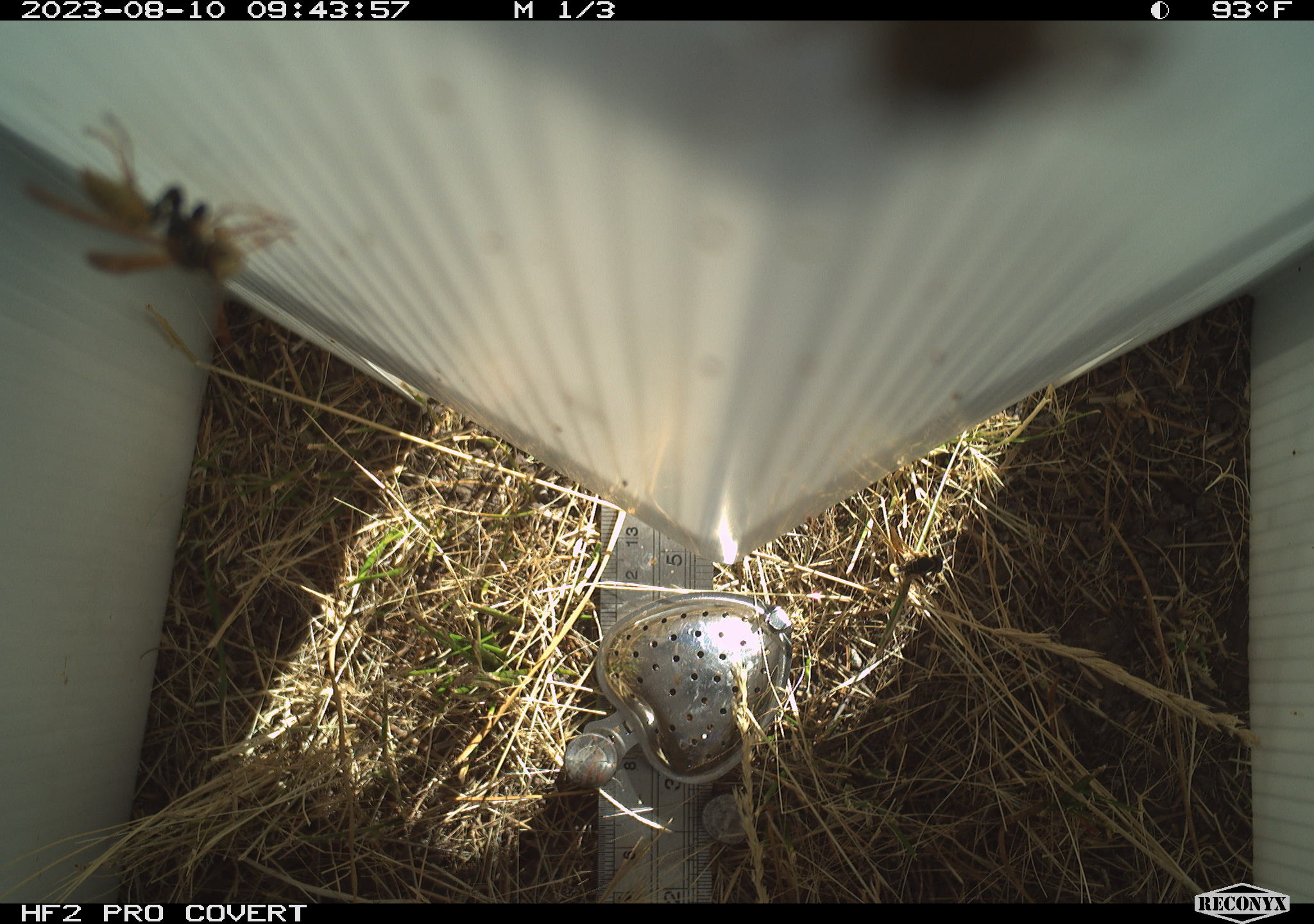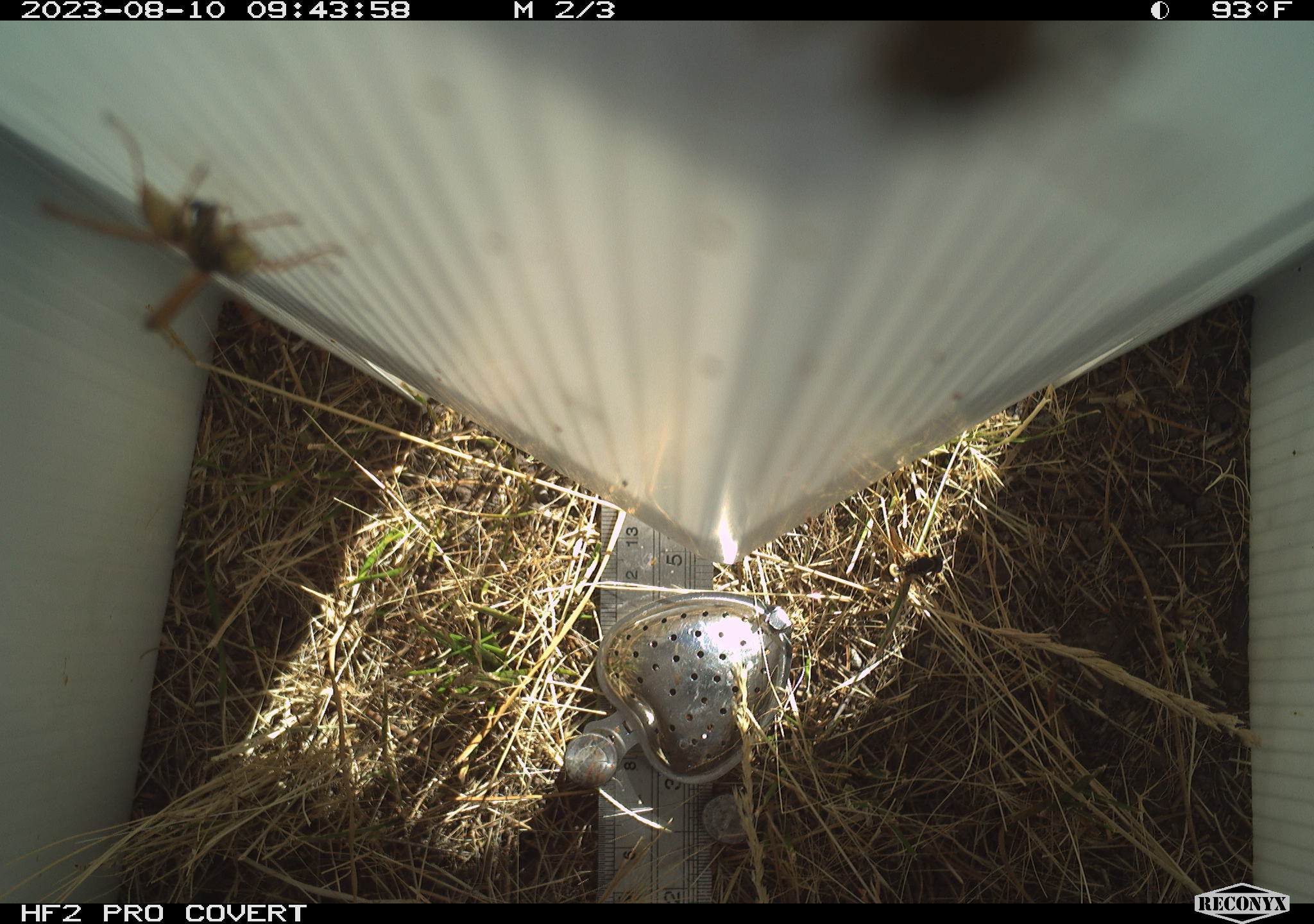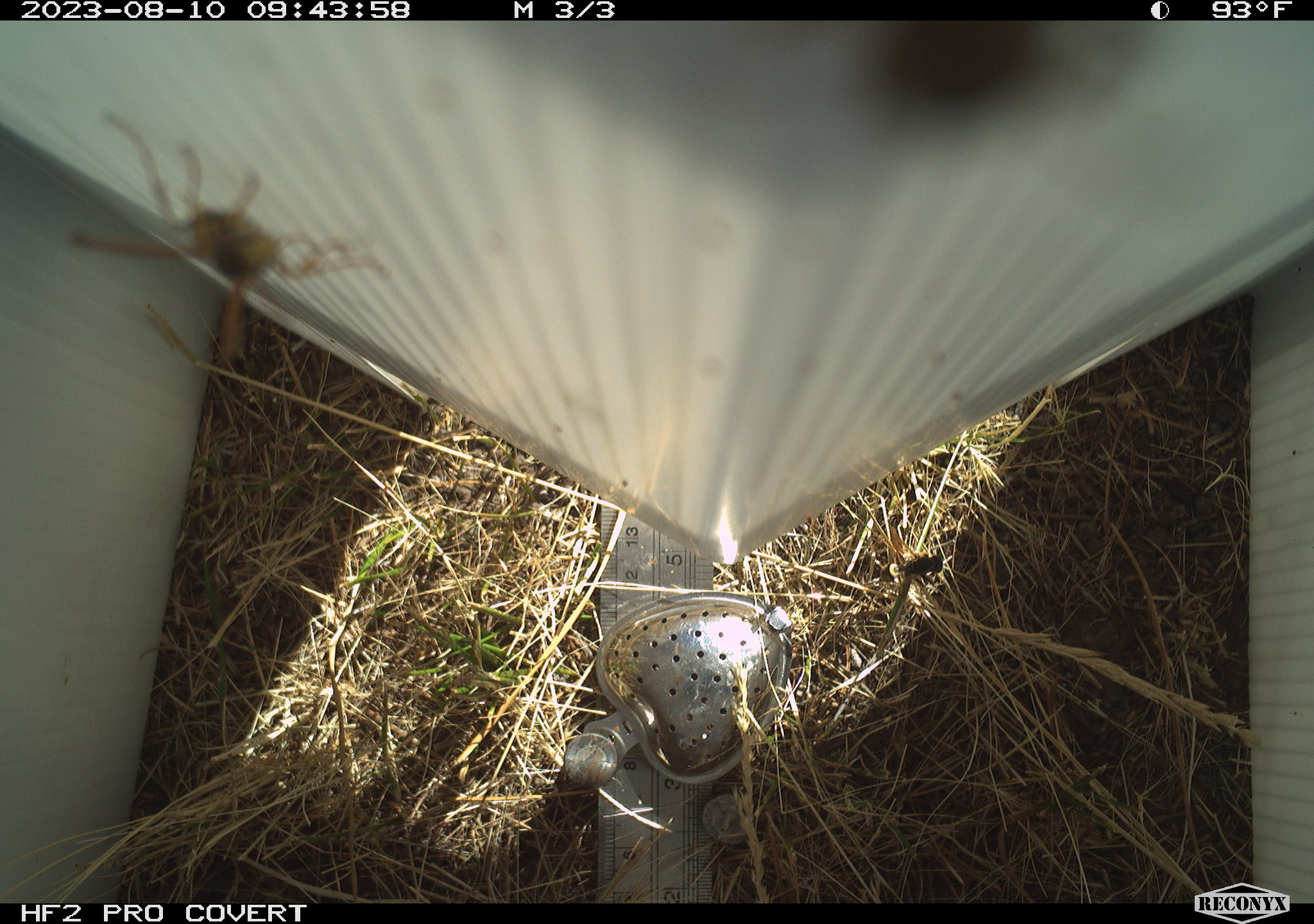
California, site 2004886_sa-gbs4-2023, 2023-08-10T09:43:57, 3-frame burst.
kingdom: Animalia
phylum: Arthropoda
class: Insecta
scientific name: Insecta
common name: insect